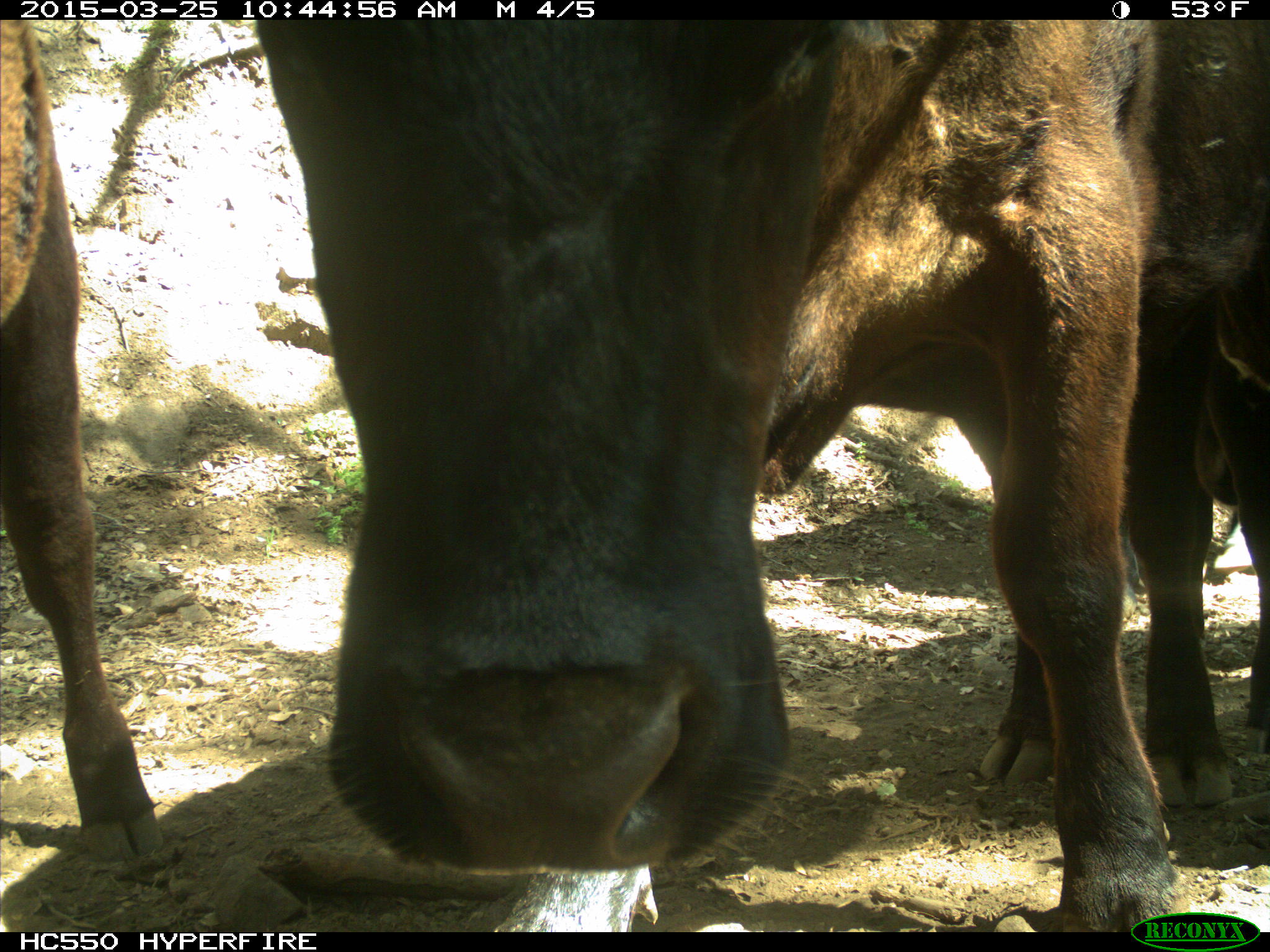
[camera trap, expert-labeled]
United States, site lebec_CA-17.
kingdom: Animalia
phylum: Chordata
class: Mammalia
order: Artiodactyla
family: Bovidae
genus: Bos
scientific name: Bos taurus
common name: domestic cow